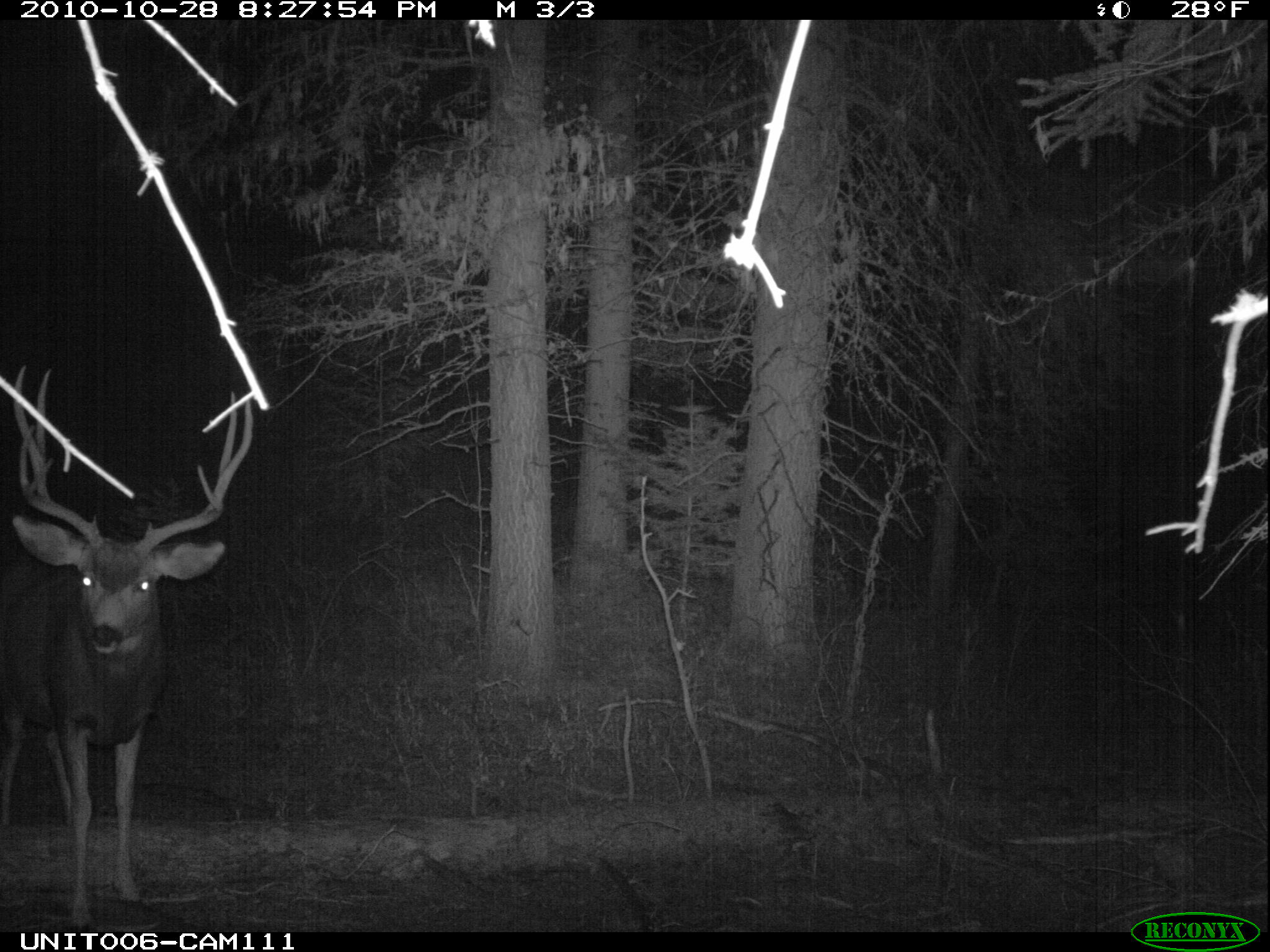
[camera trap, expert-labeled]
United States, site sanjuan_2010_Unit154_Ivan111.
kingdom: Animalia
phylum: Chordata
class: Mammalia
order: Artiodactyla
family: Cervidae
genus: Odocoileus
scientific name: Odocoileus hemionus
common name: mule deer